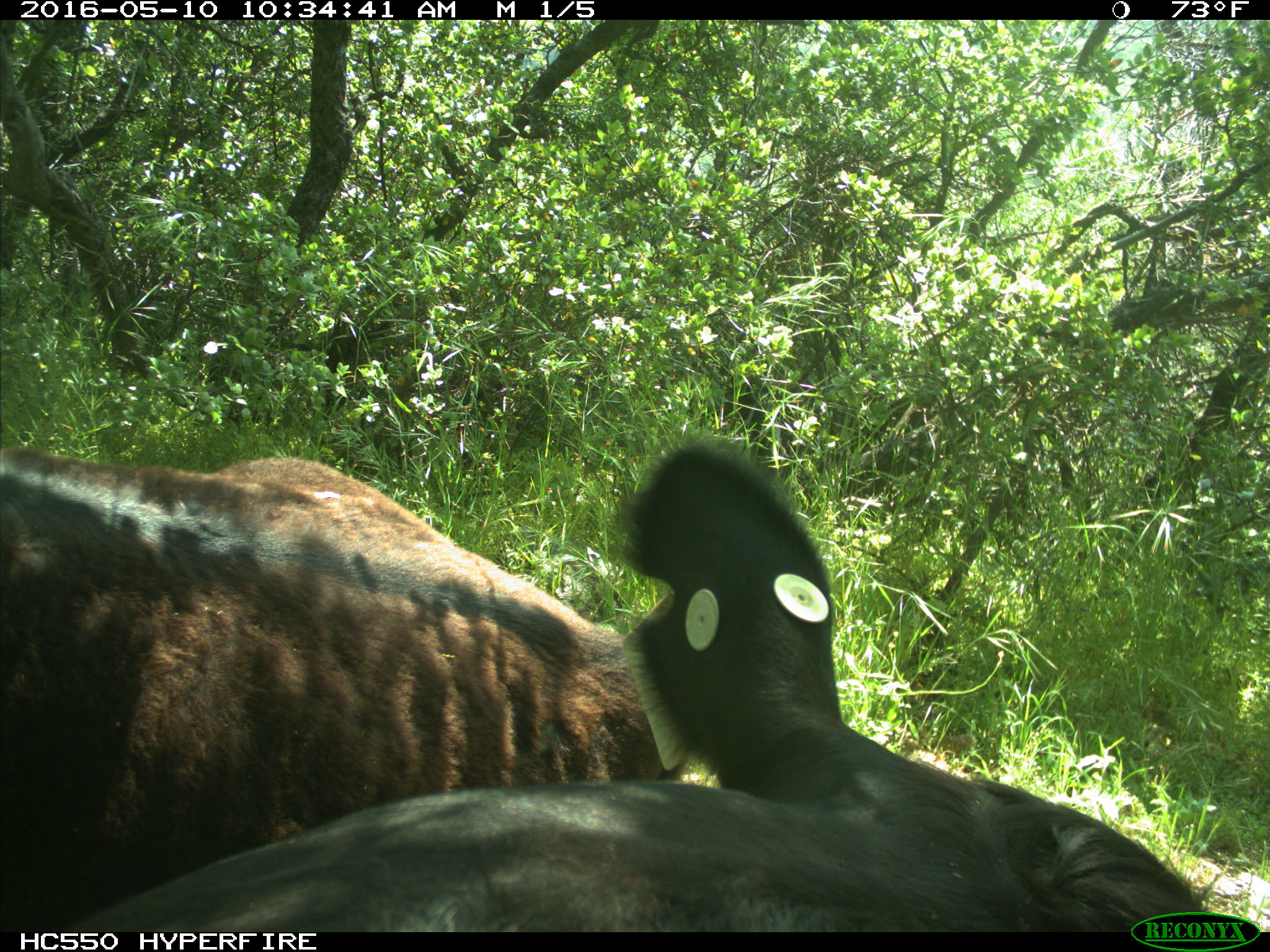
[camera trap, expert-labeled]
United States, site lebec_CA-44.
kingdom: Animalia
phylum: Chordata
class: Mammalia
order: Artiodactyla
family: Bovidae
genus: Bos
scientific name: Bos taurus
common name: domestic cow